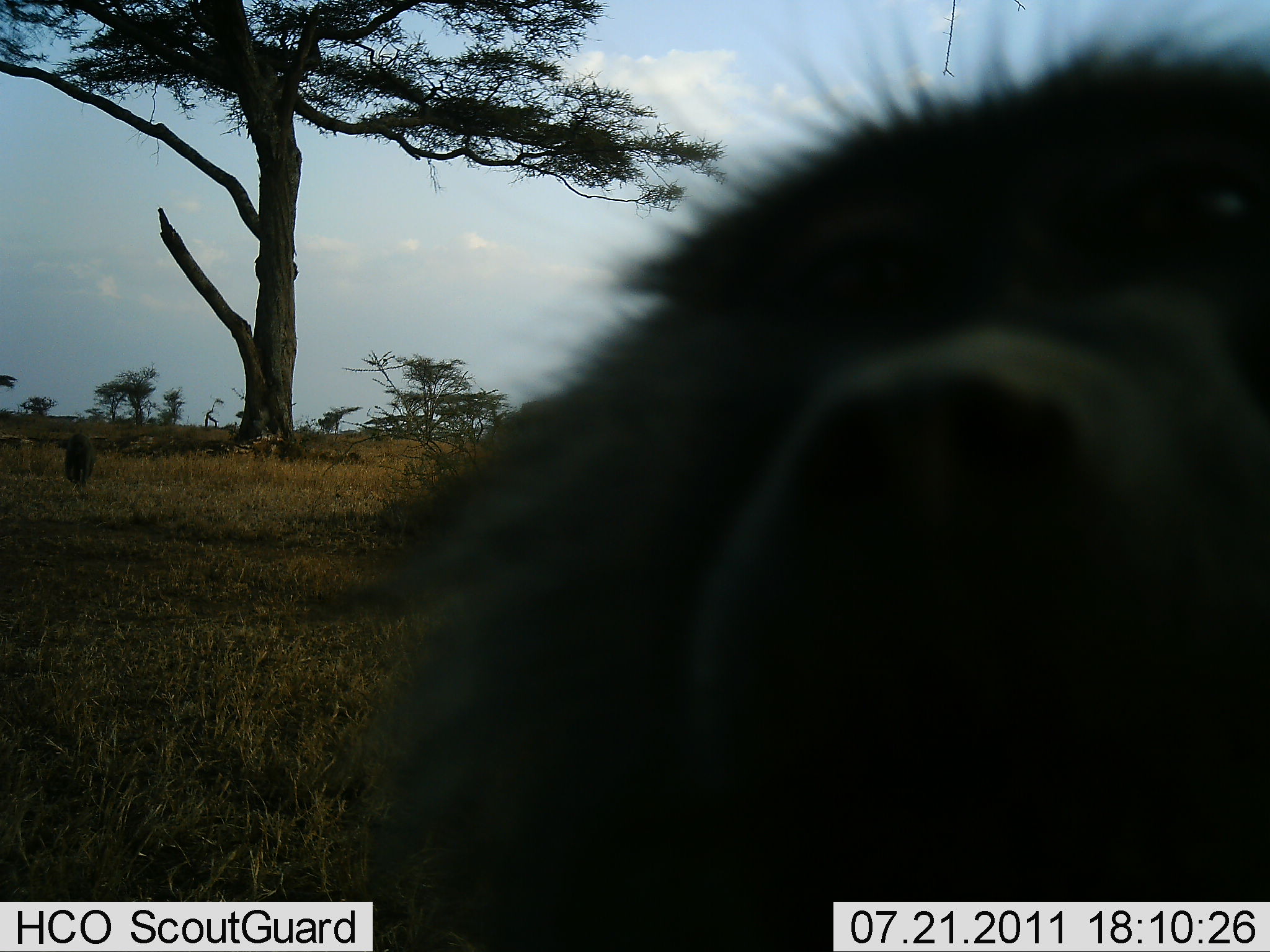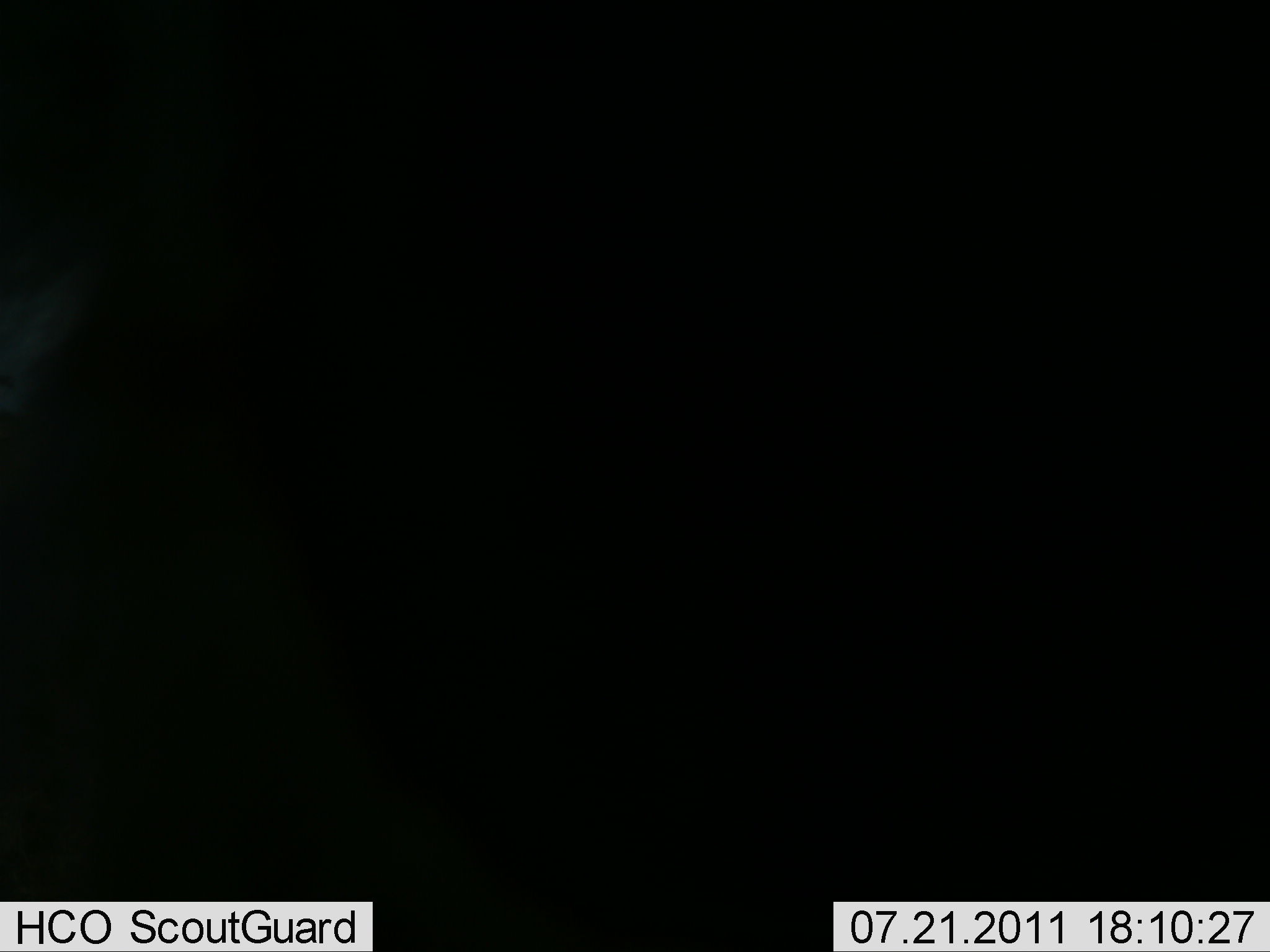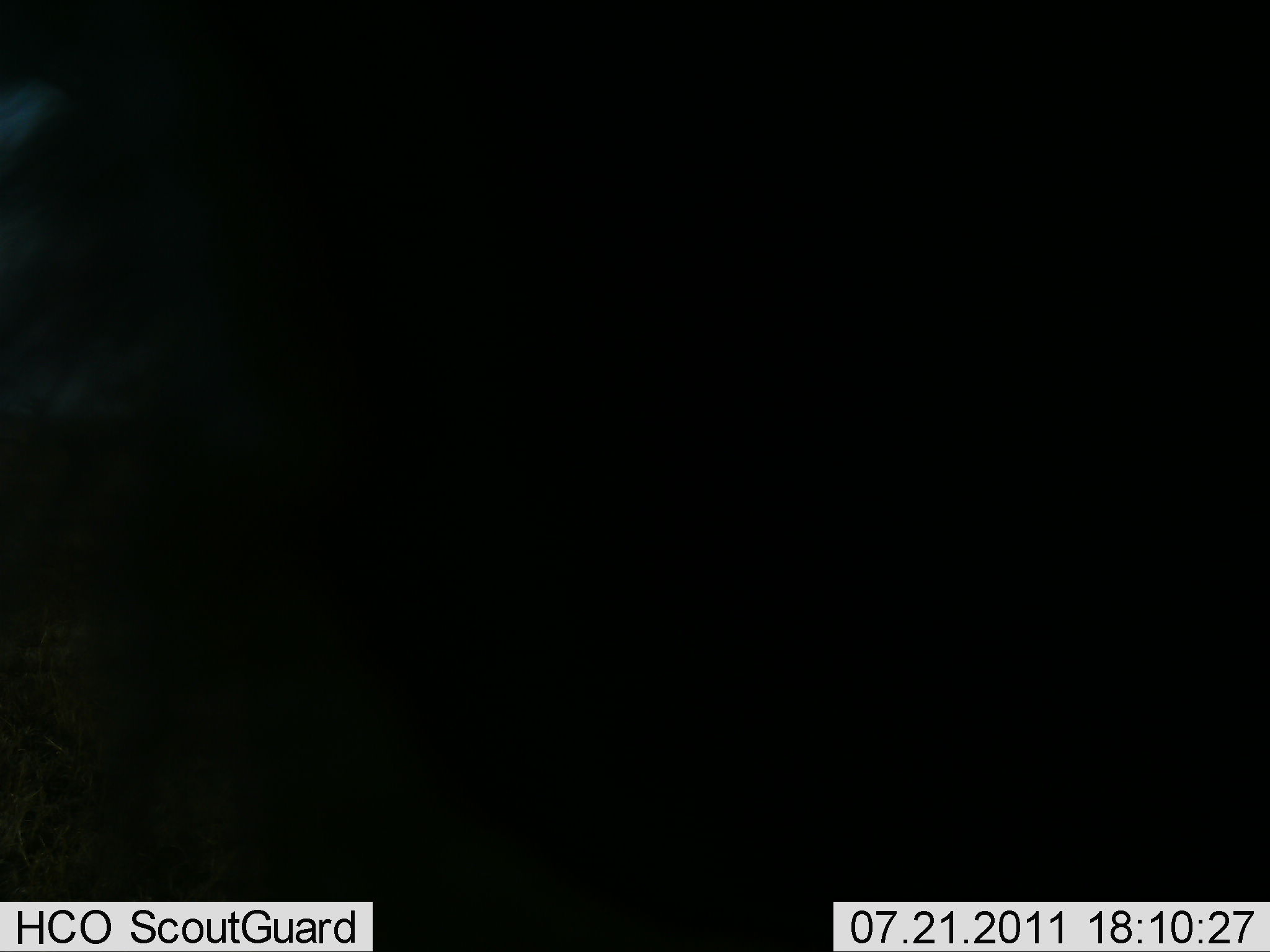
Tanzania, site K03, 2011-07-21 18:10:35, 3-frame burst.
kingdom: Animalia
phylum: Chordata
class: Mammalia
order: Primates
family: Cercopithecidae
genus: Papio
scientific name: Papio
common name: baboon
Baboon (Papio), count 2. Behavior (volunteer vote fractions): standing 30%, resting 10%, moving 30%, interacting 50%. Young present (vote fraction): 0%. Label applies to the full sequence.